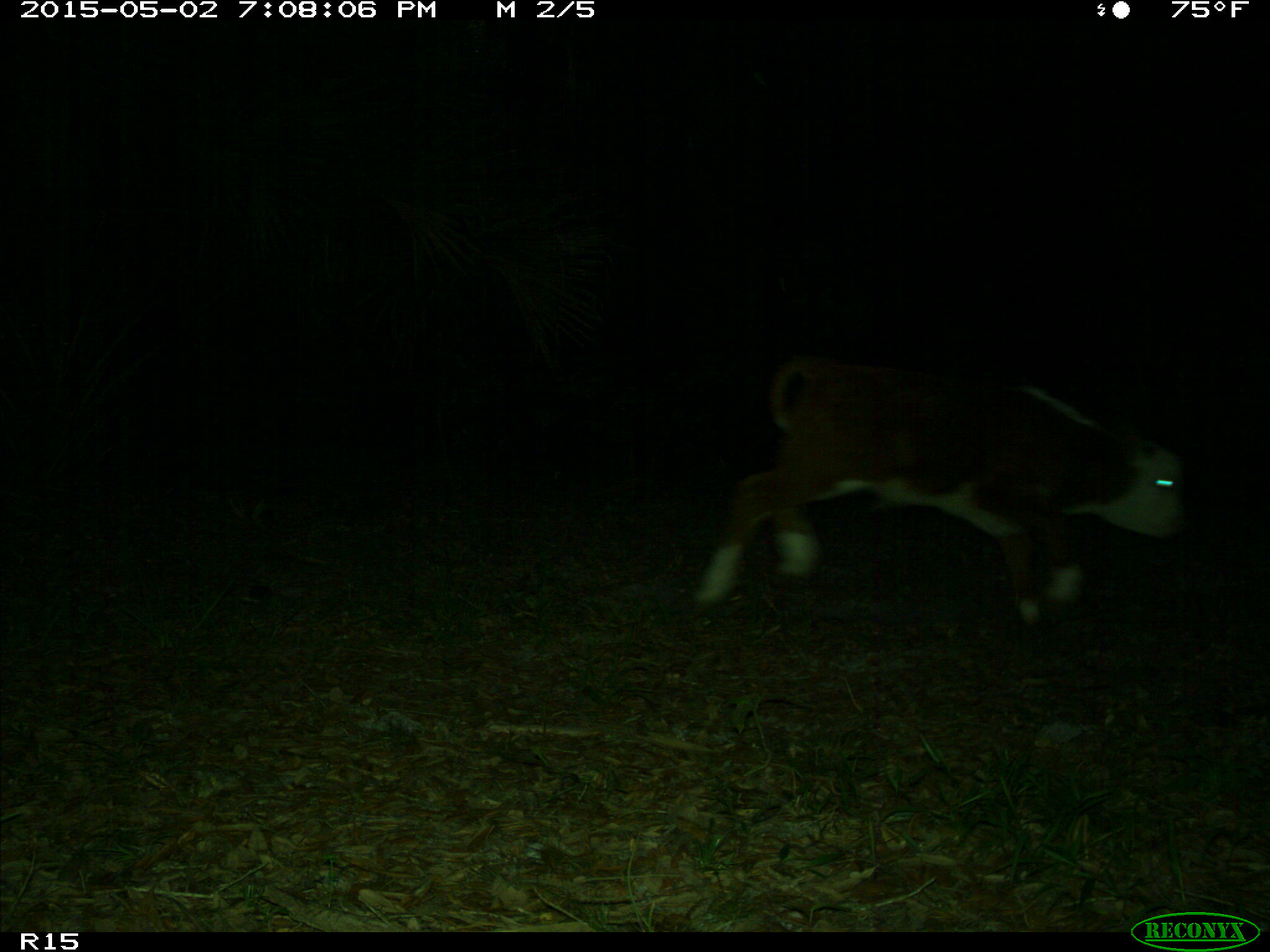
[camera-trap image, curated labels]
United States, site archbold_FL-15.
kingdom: Animalia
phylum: Chordata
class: Mammalia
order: Artiodactyla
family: Bovidae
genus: Bos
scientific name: Bos taurus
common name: domestic cow